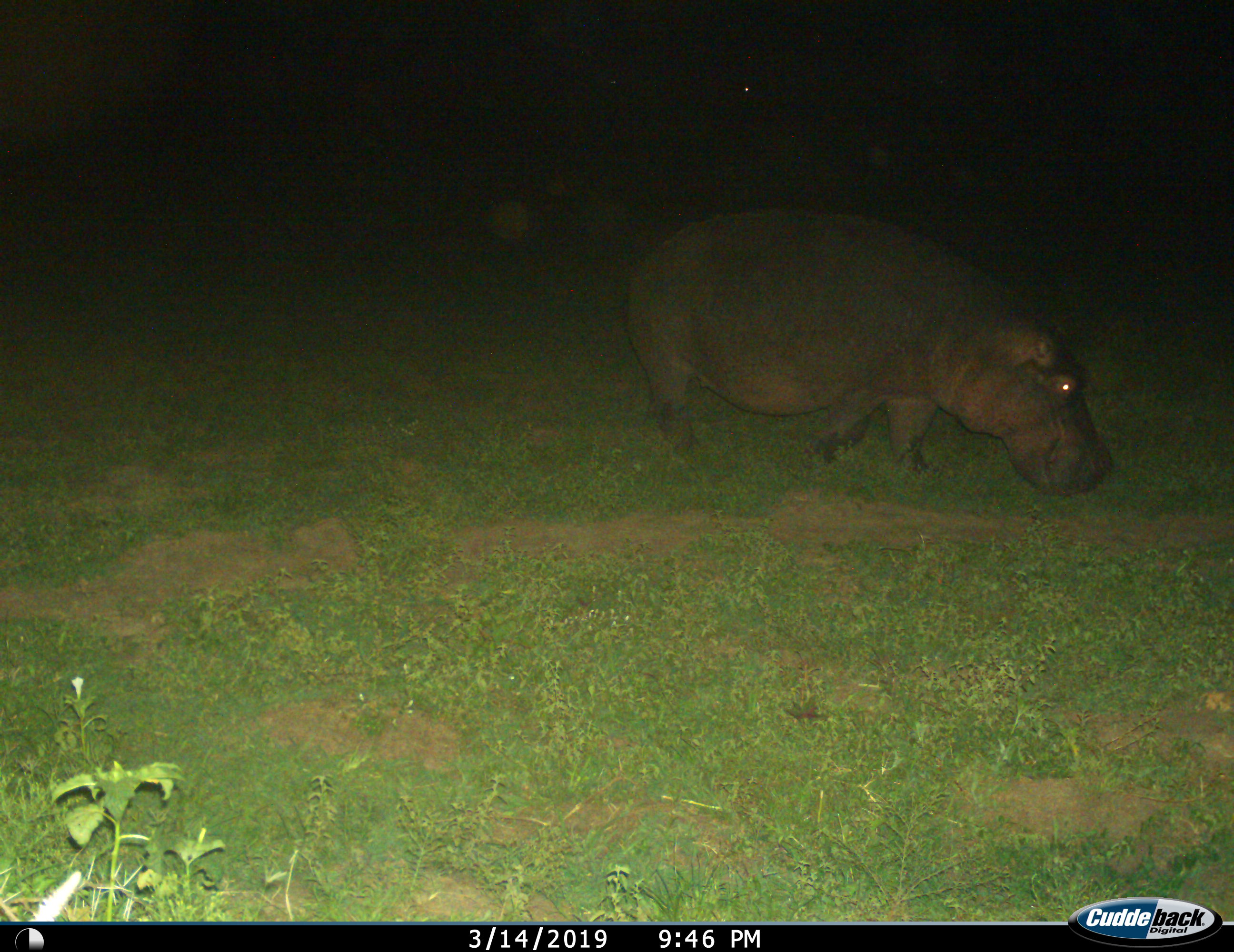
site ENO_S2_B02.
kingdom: Animalia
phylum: Chordata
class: Mammalia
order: Artiodactyla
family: Hippopotamidae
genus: Hippopotamus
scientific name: Hippopotamus amphibius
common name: hippopotamus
Hippopotamus (Hippopotamus amphibius), count 1. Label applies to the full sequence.